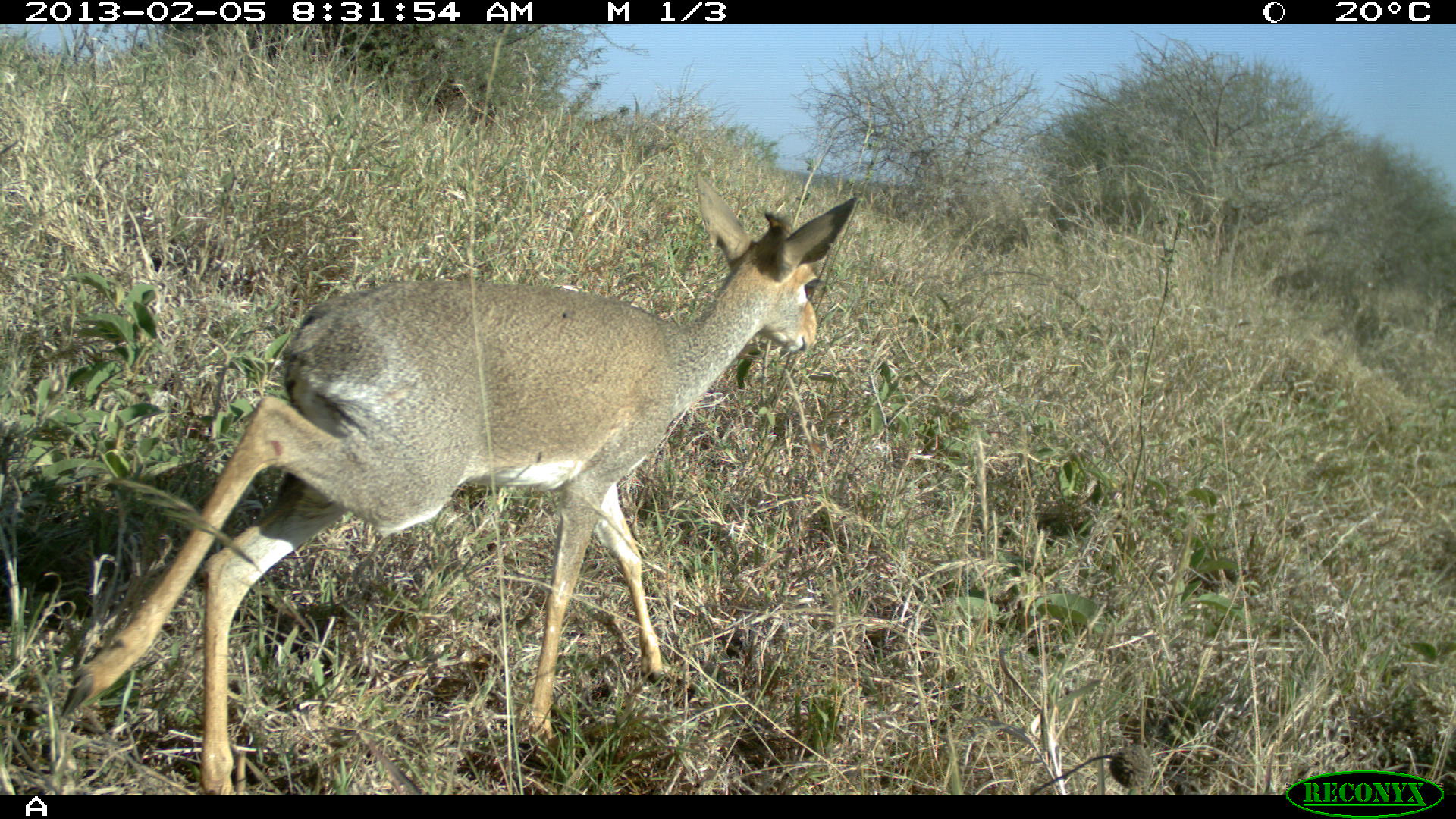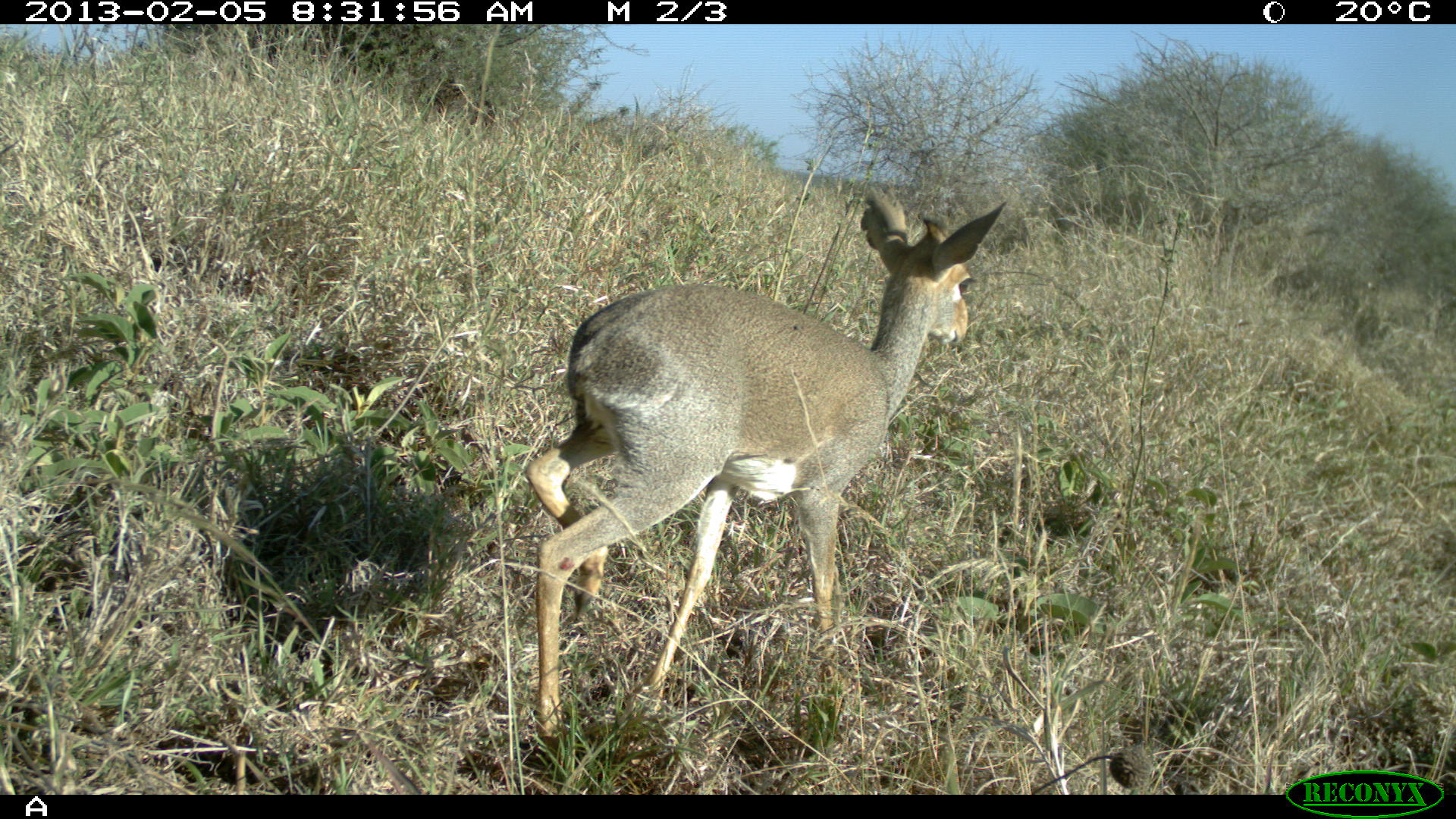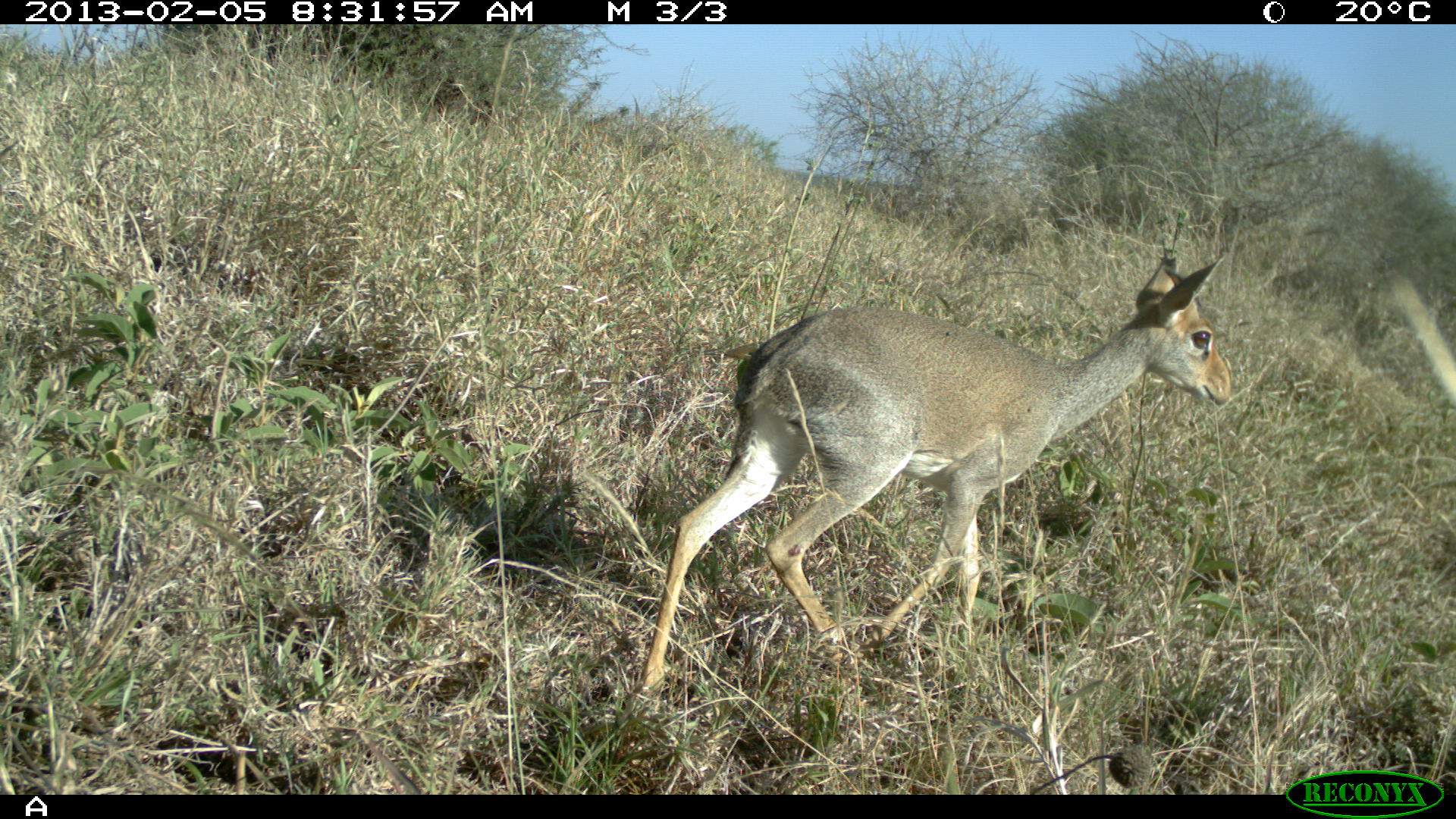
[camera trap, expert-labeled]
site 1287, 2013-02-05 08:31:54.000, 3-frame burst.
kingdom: Animalia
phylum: Chordata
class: Mammalia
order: Artiodactyla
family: Bovidae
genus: Madoqua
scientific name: Madoqua guentheri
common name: günther's dik-dik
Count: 1.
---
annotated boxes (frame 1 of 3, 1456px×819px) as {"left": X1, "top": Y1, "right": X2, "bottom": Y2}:
madoqua guentheri: {"left": 52, "top": 173, "right": 860, "bottom": 790}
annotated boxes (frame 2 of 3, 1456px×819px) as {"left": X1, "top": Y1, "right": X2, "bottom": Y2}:
madoqua guentheri: {"left": 524, "top": 189, "right": 1006, "bottom": 769}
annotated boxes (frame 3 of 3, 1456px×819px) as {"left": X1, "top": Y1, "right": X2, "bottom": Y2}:
madoqua guentheri: {"left": 641, "top": 254, "right": 1233, "bottom": 695}